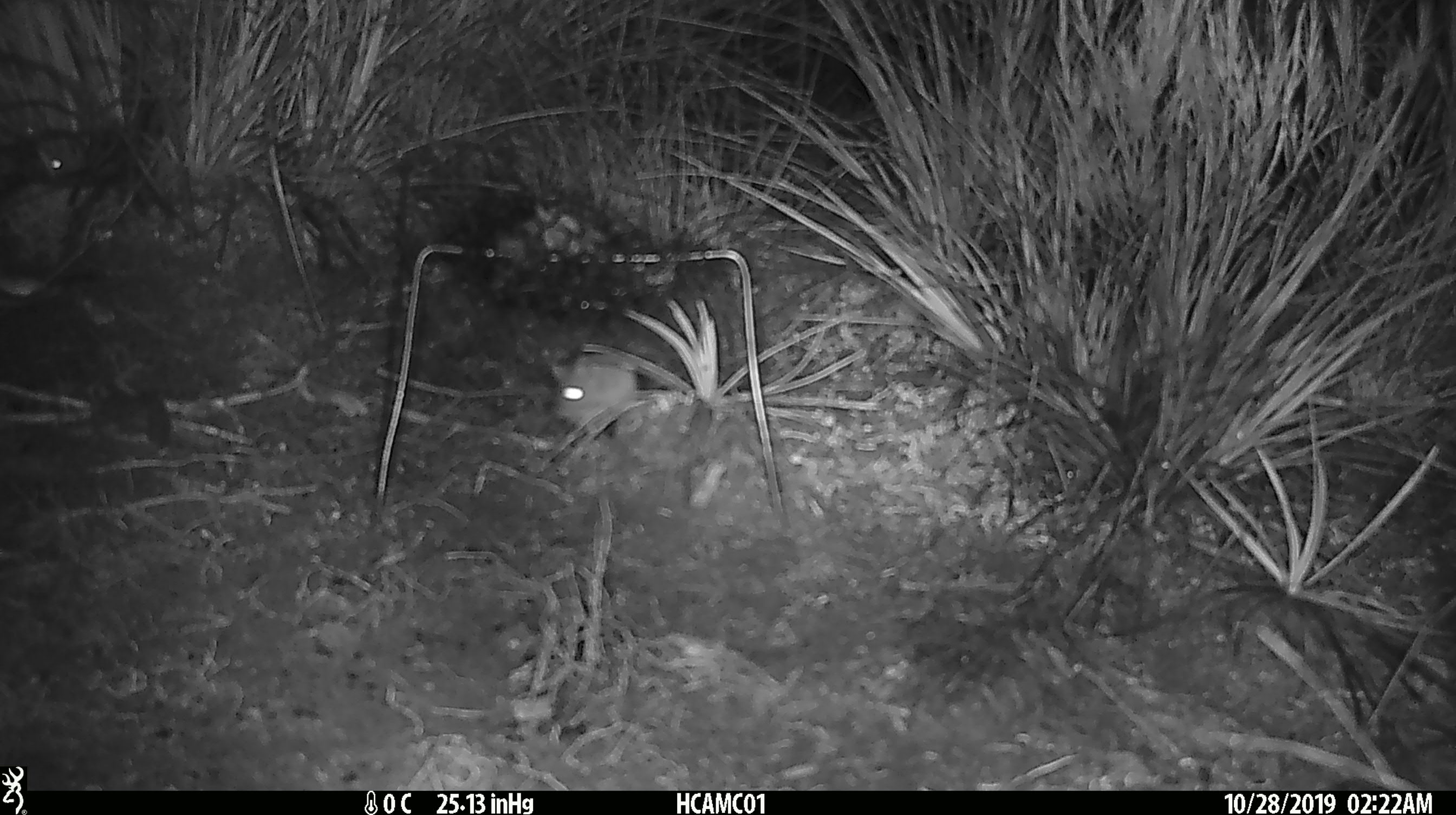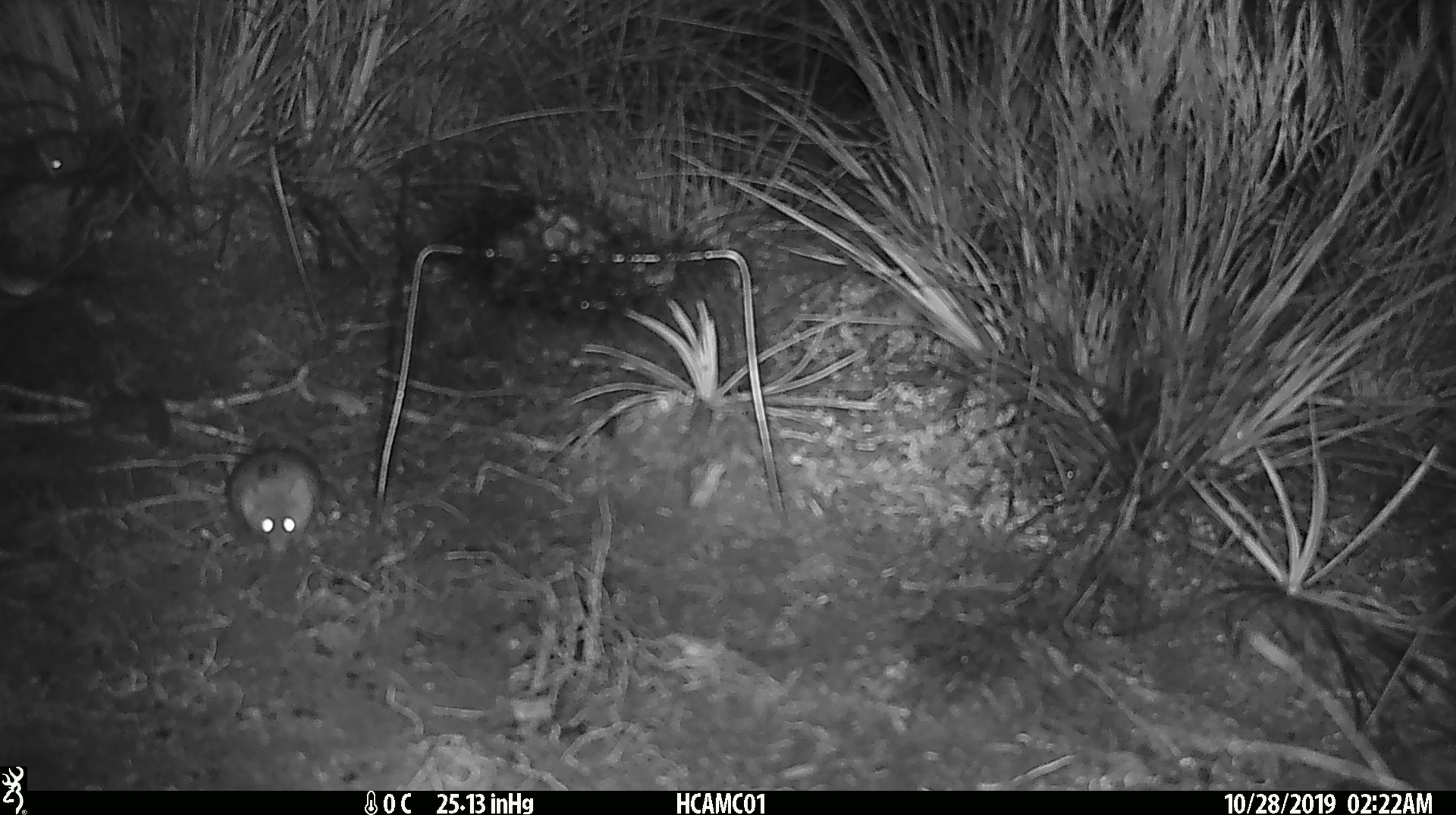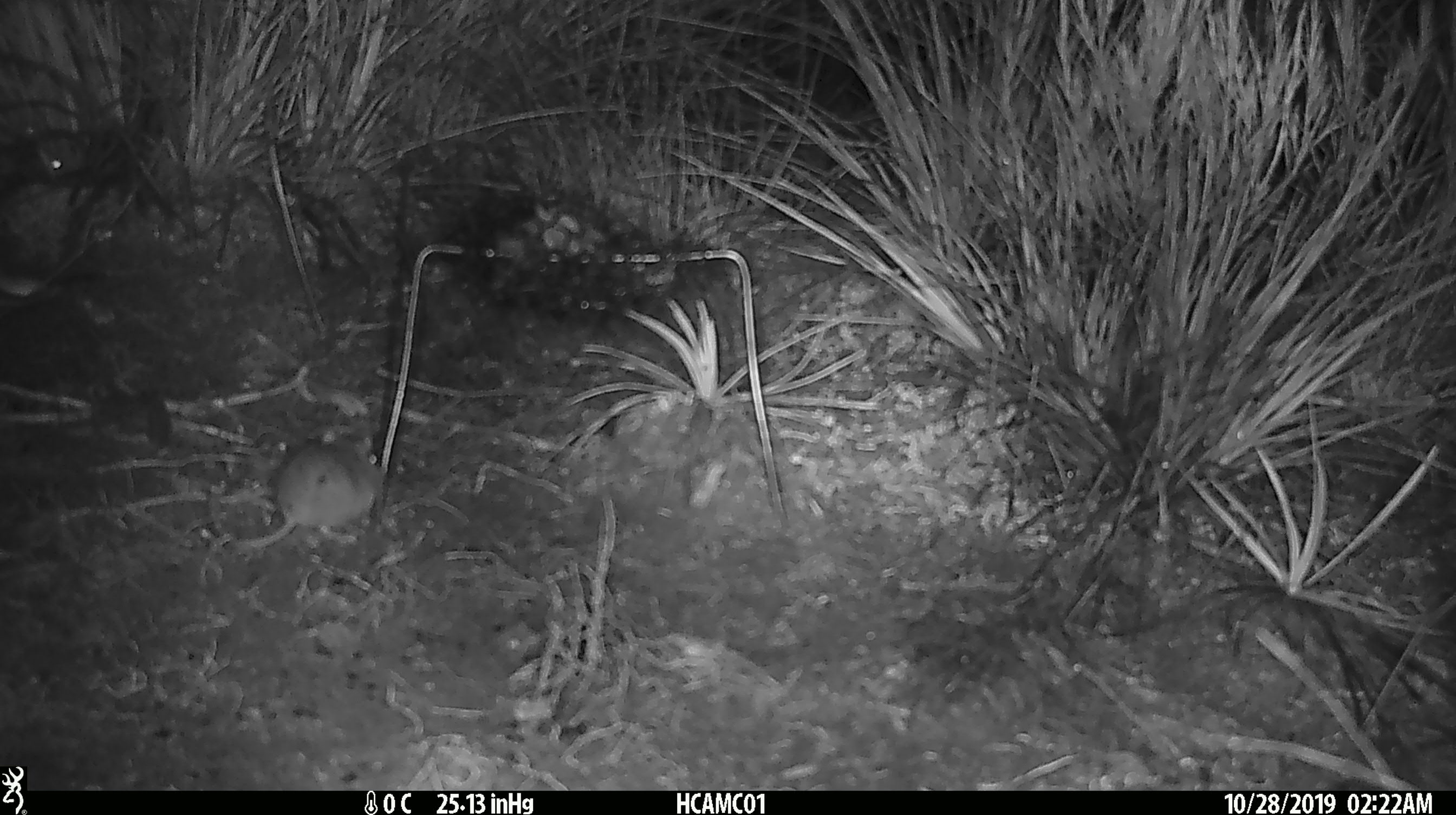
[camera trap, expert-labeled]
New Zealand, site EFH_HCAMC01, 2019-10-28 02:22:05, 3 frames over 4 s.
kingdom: Animalia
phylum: Chordata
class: Mammalia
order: Rodentia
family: Muridae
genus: Mus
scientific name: Mus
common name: mouse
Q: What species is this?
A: Mouse (Mus).